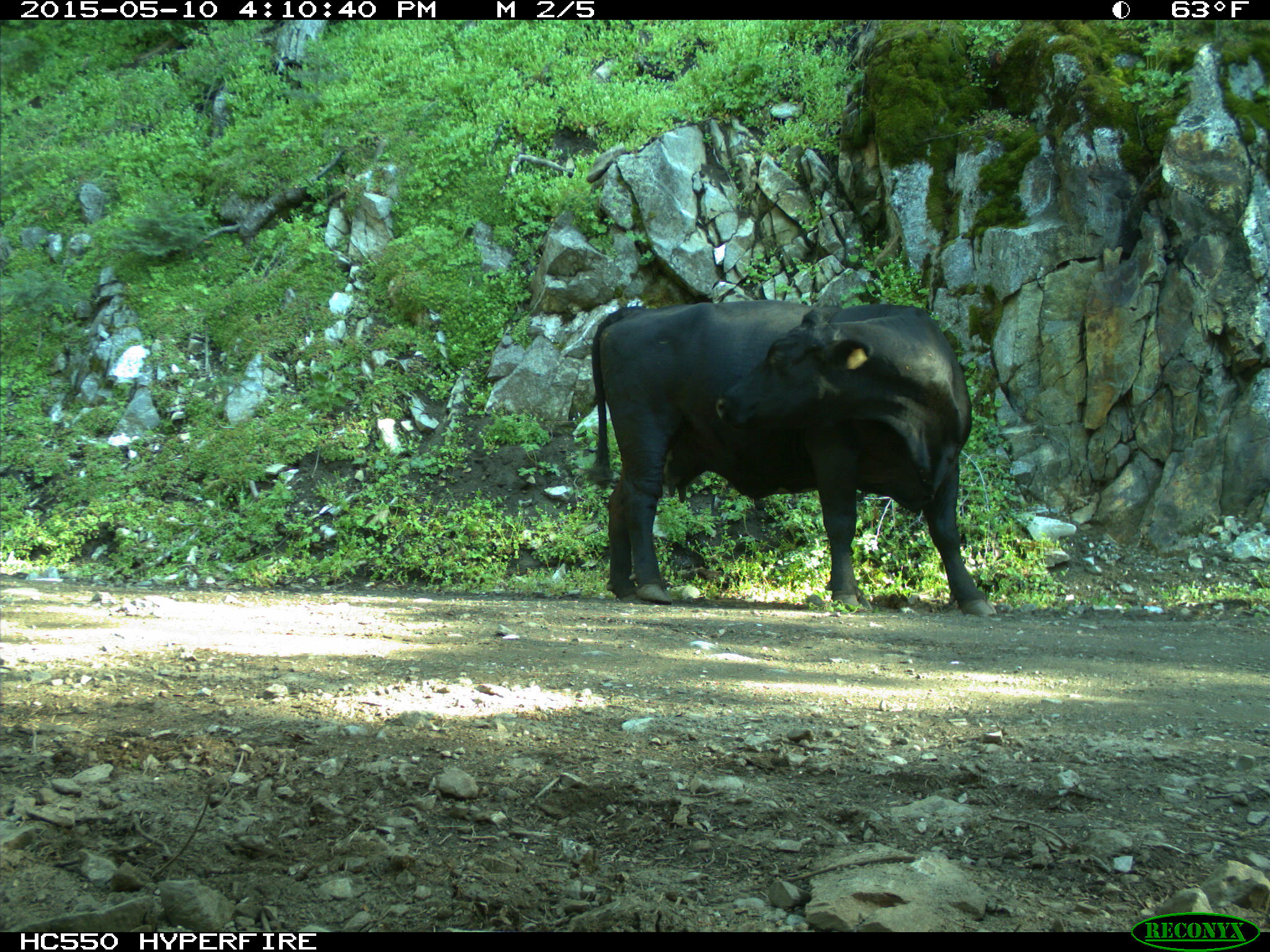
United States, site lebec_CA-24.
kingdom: Animalia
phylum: Chordata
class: Mammalia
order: Artiodactyla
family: Bovidae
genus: Bos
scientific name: Bos taurus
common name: domestic cow